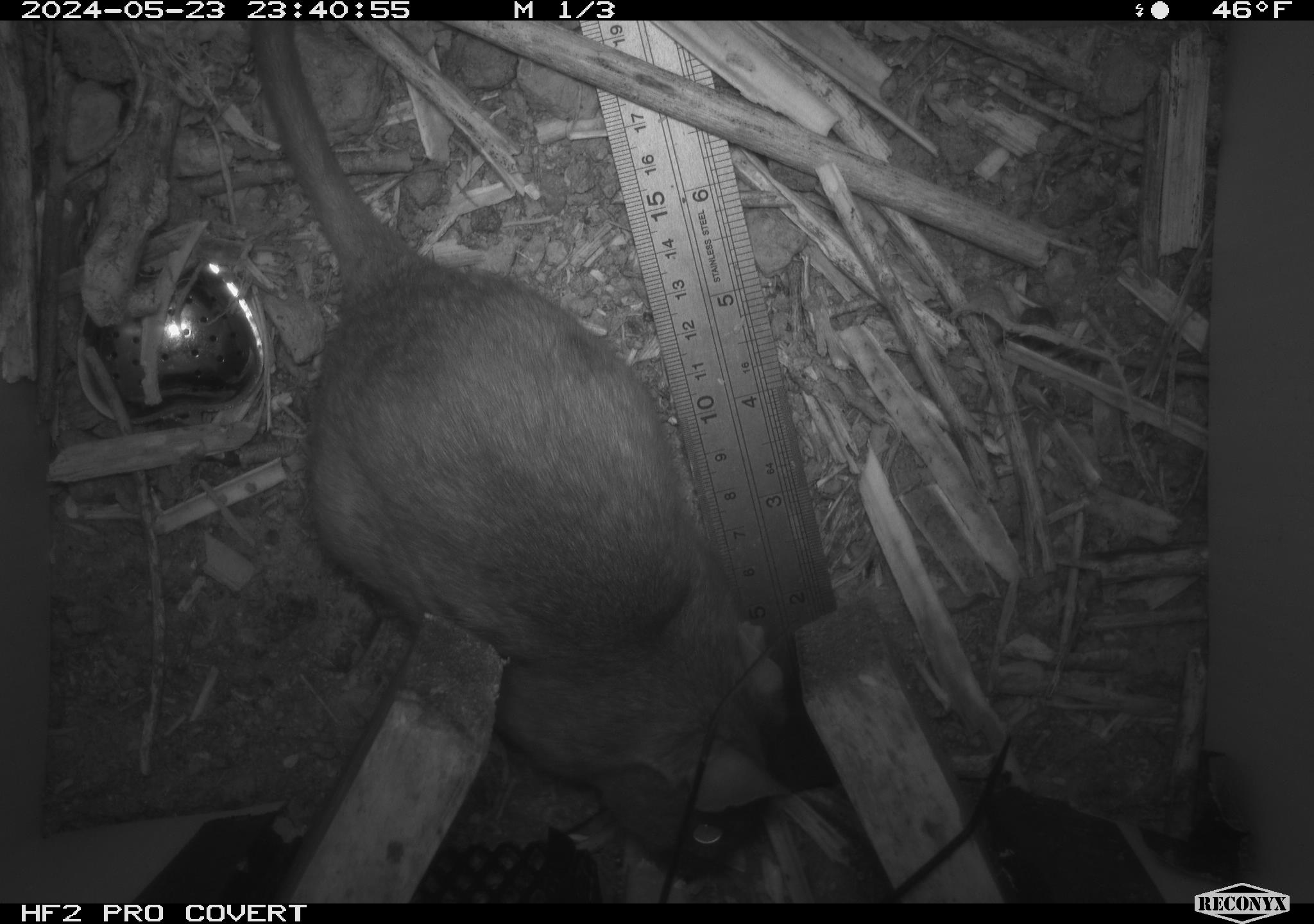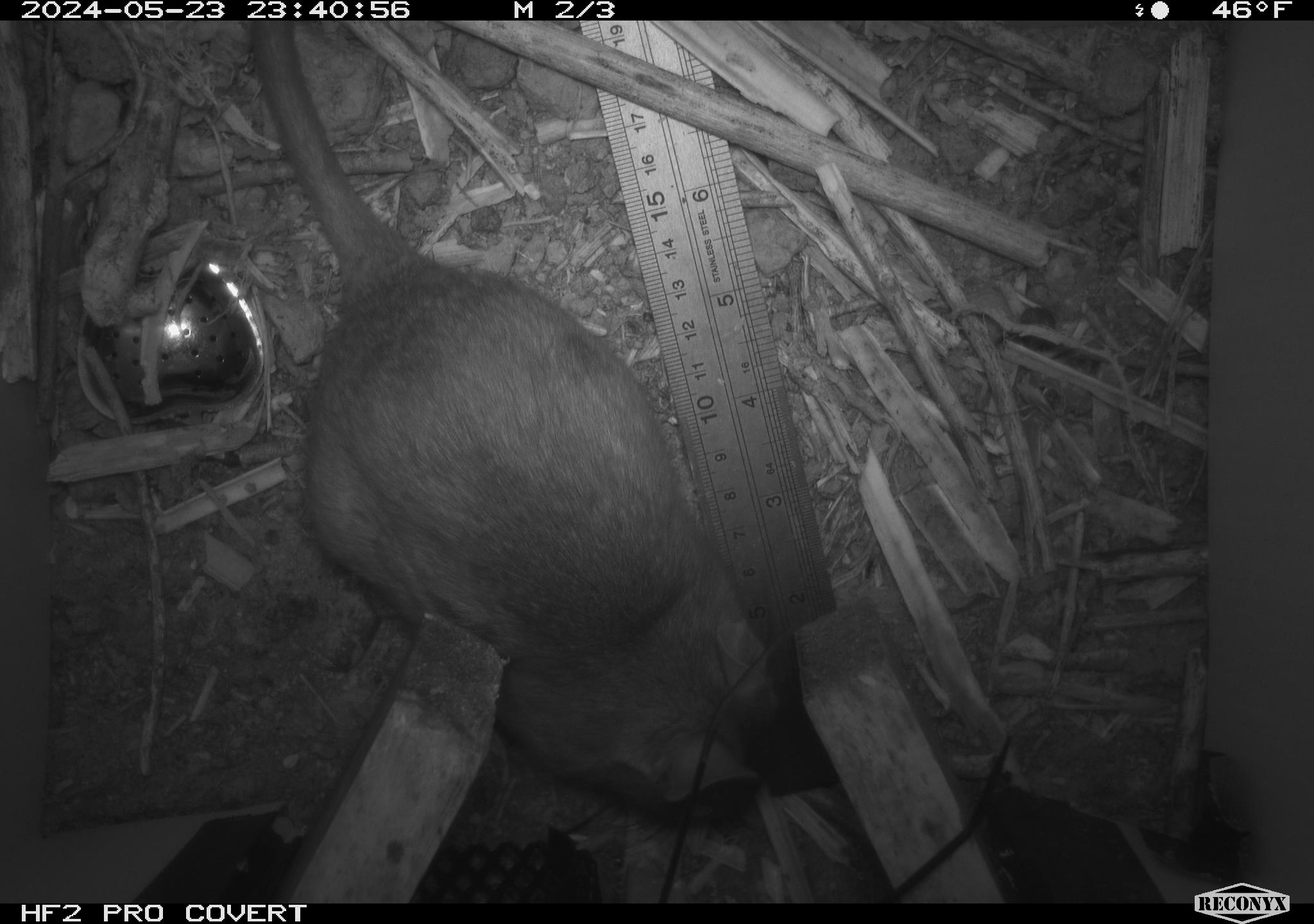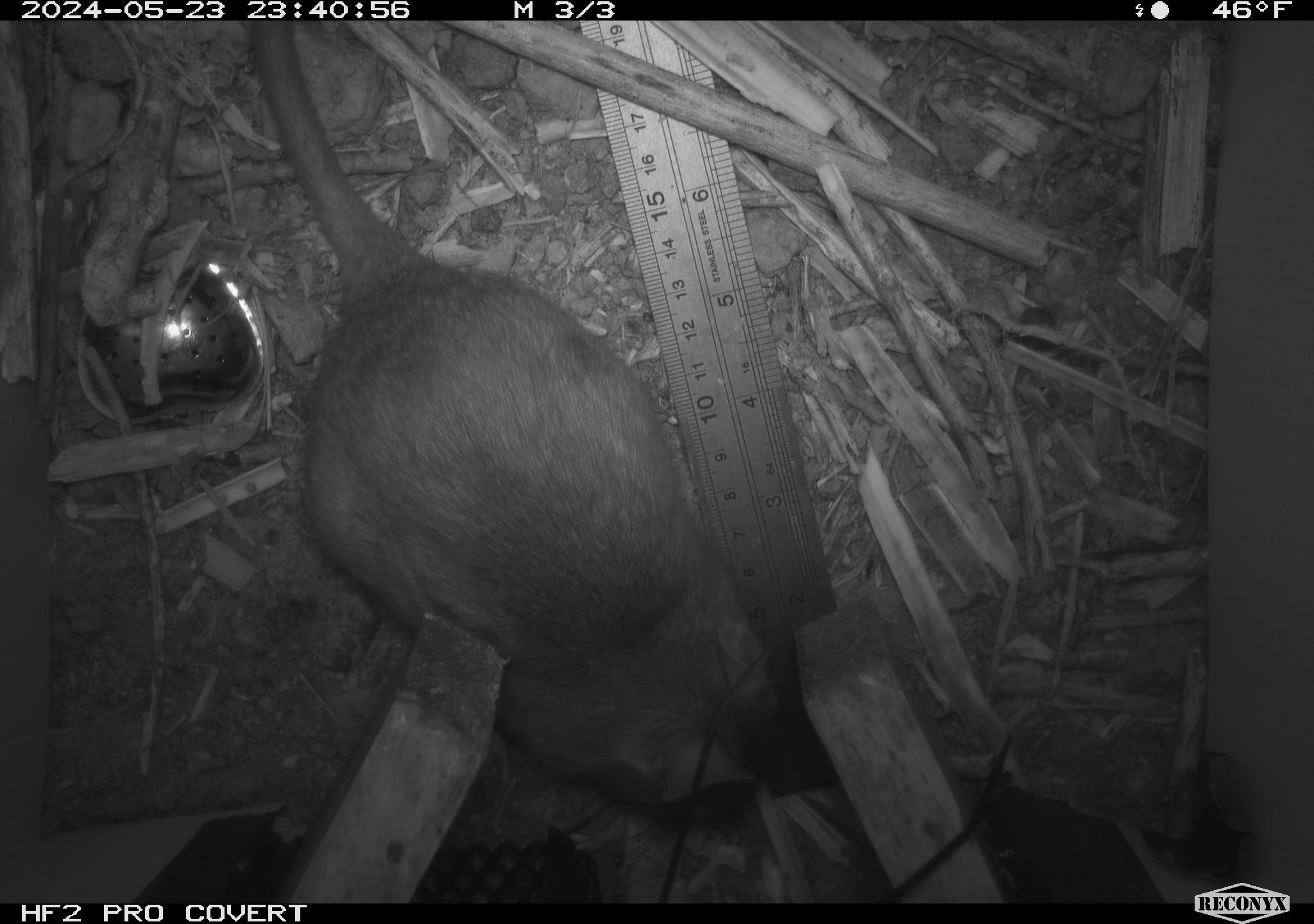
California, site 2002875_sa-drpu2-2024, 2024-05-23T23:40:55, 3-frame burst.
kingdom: Animalia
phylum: Chordata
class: Mammalia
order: Rodentia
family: Cricetidae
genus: Neotoma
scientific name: Neotoma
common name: pack rat or woodrat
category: neotoma species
Neotoma species (pack rat or woodrat) (Neotoma).